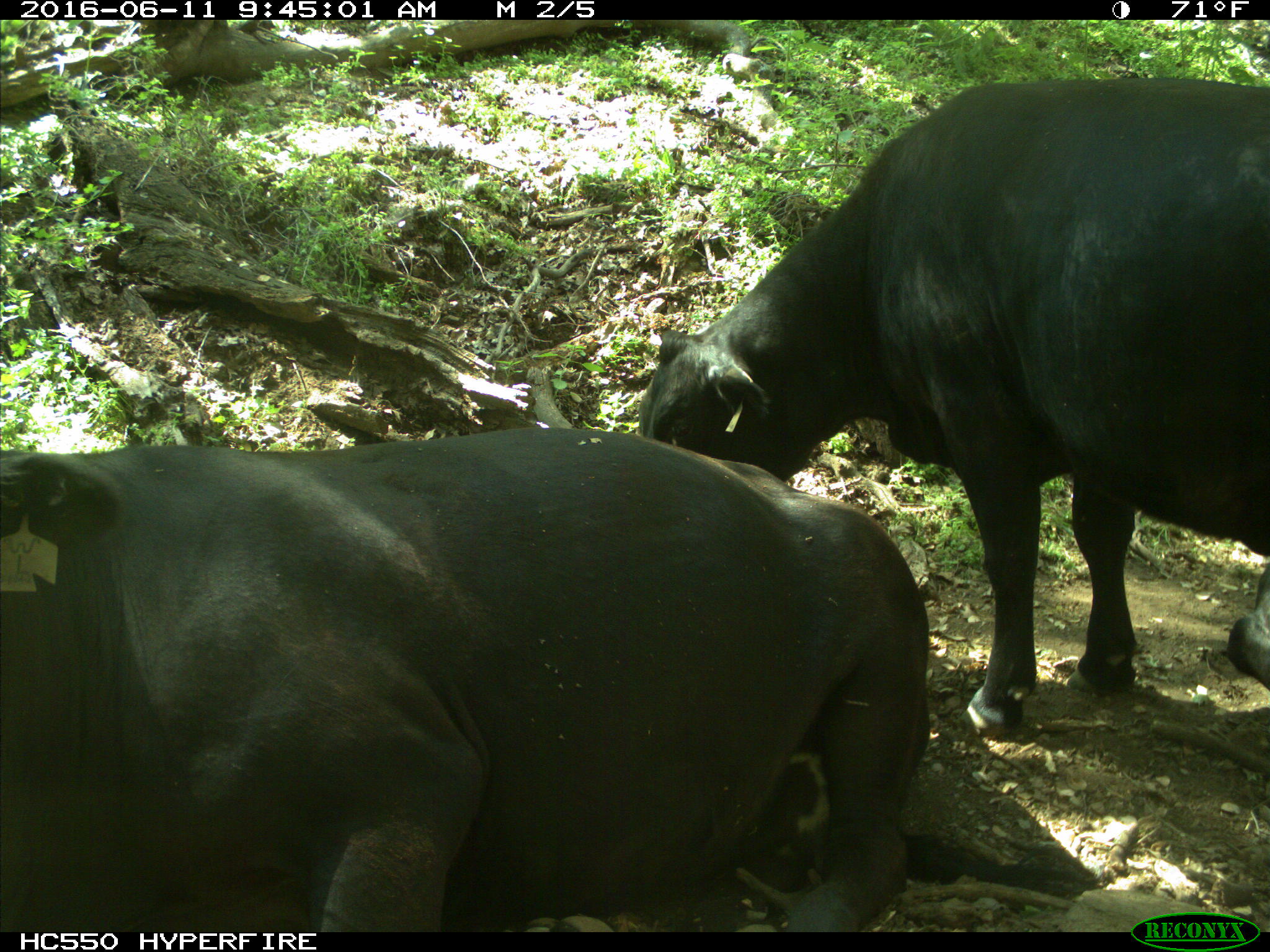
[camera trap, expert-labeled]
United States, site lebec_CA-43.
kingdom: Animalia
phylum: Chordata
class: Mammalia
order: Artiodactyla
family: Bovidae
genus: Bos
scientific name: Bos taurus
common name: domestic cow